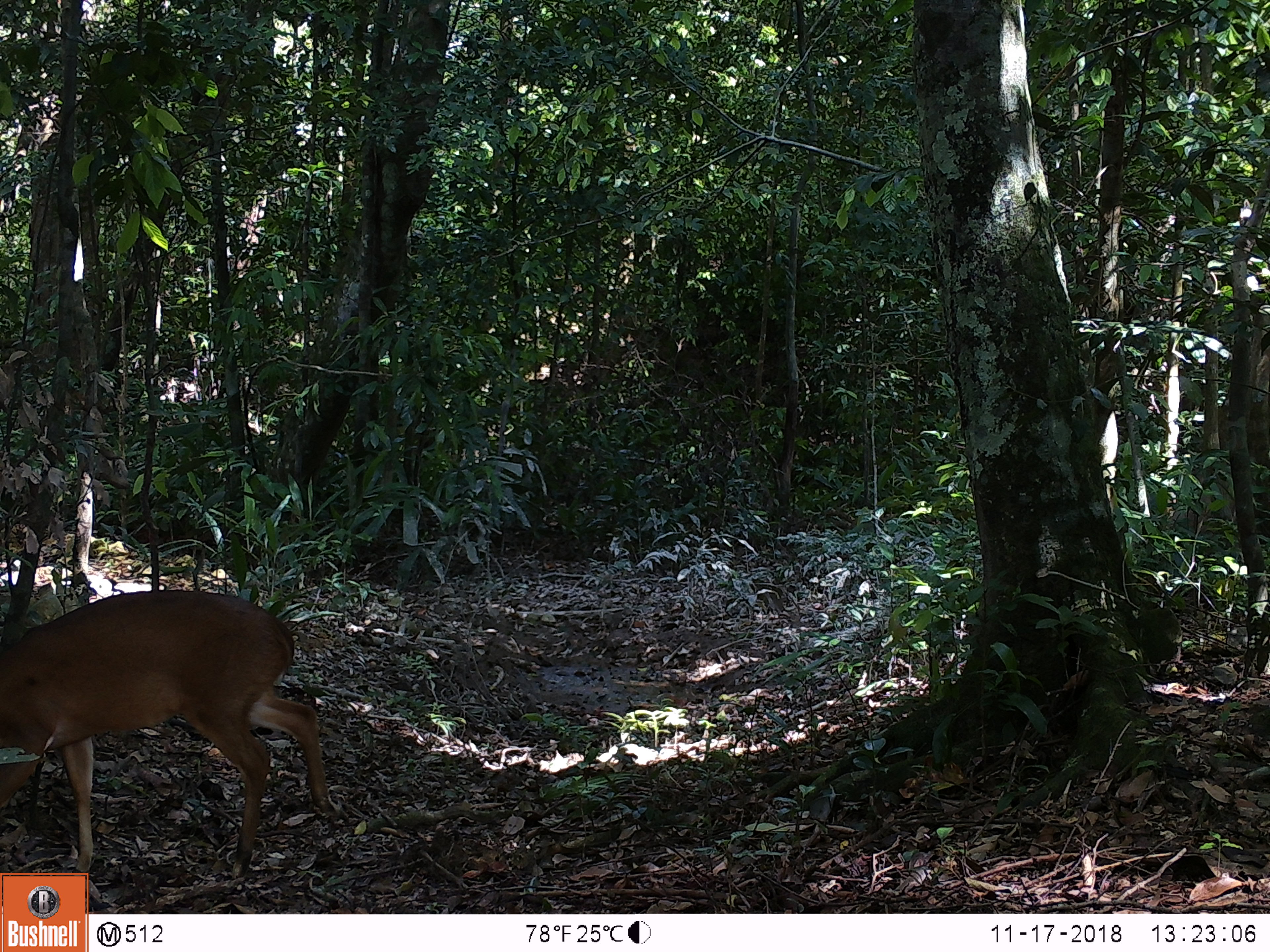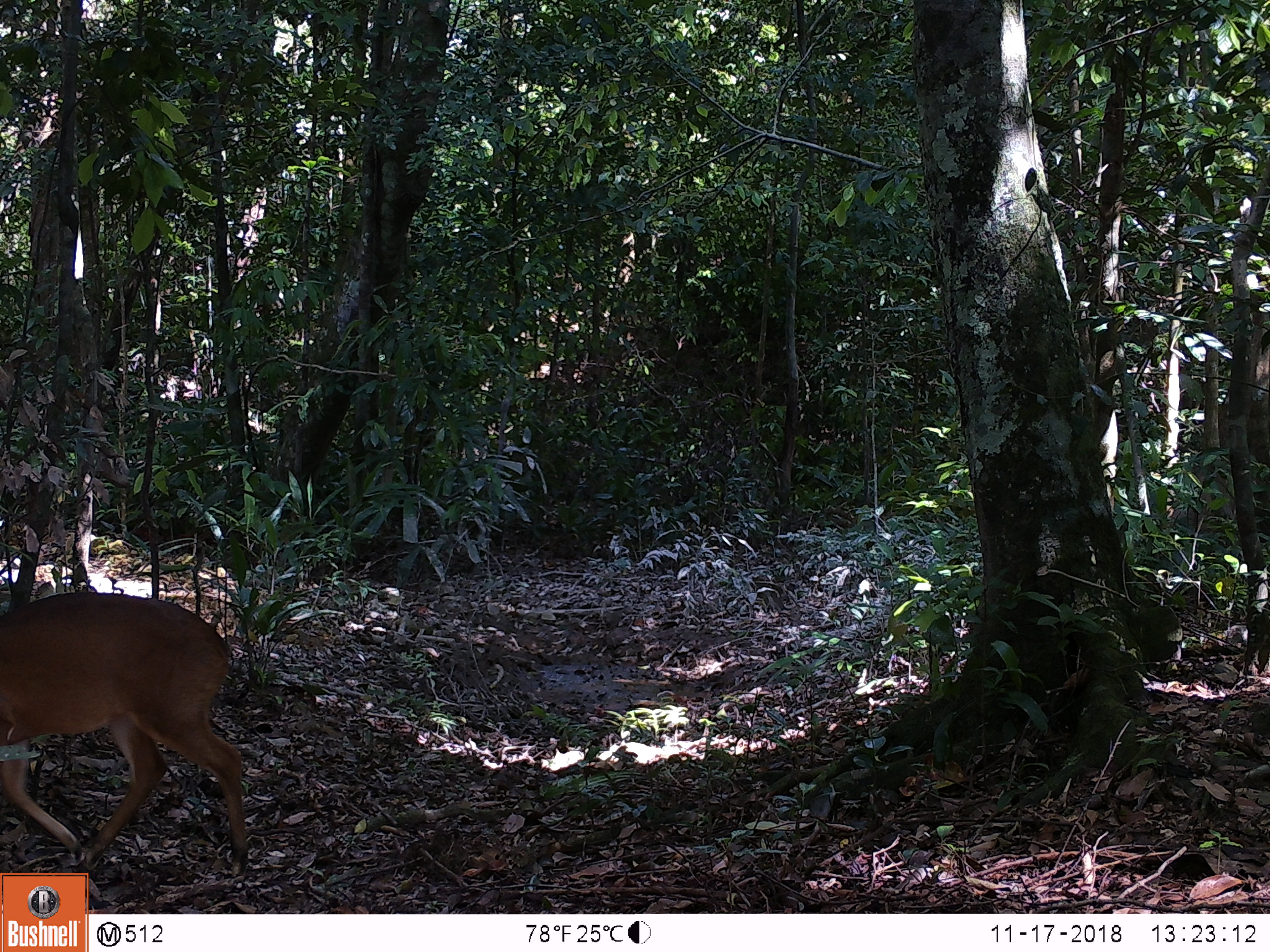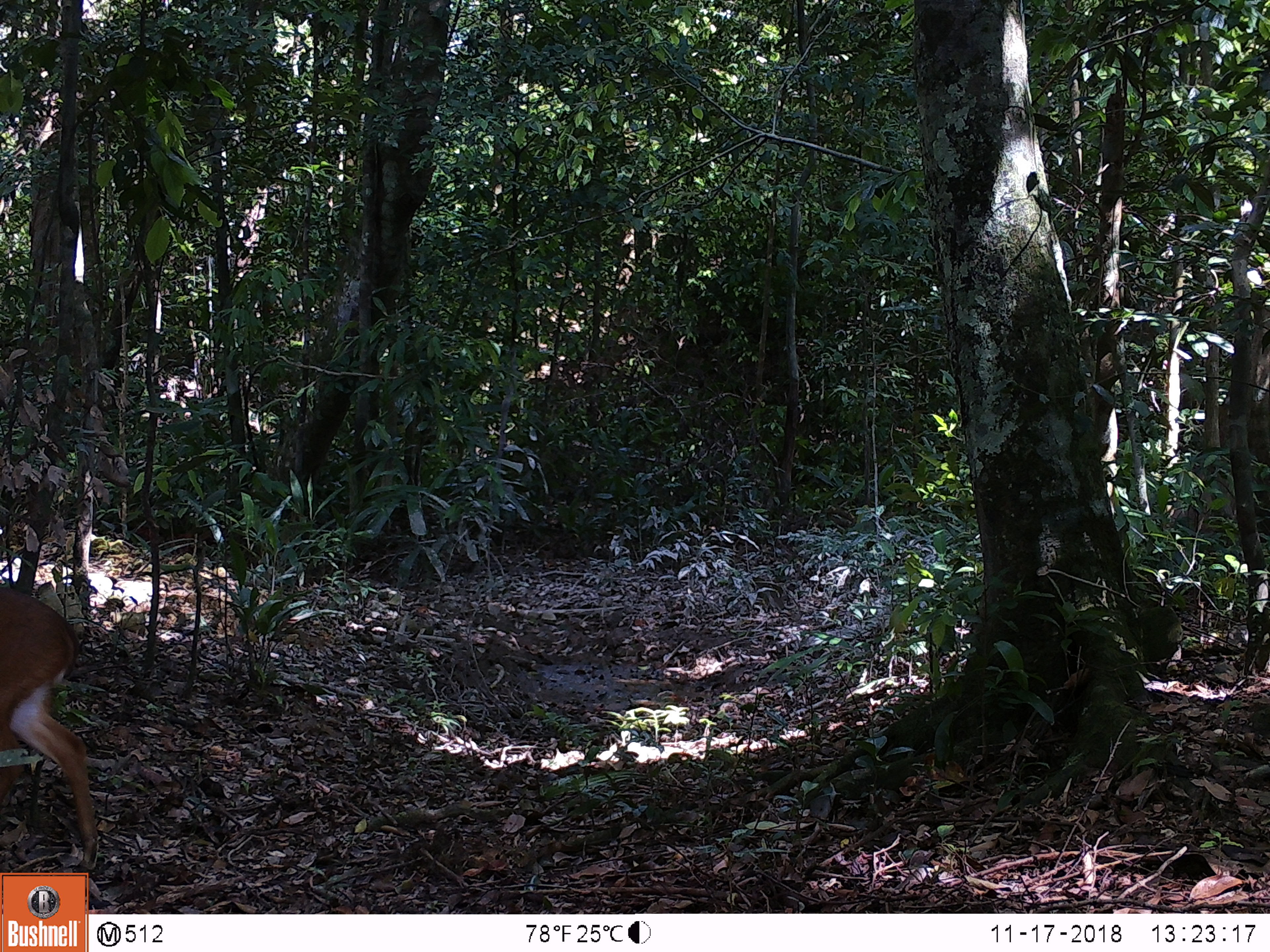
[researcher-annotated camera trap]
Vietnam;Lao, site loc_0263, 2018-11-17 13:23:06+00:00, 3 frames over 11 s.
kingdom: Animalia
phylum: Chordata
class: Mammalia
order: Artiodactyla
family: Cervidae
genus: Muntiacus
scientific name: Muntiacus vuquangensis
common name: large-antlered muntjac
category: large antlered muntjac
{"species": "large antlered muntjac (large-antlered muntjac) (Muntiacus vuquangensis)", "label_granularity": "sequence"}